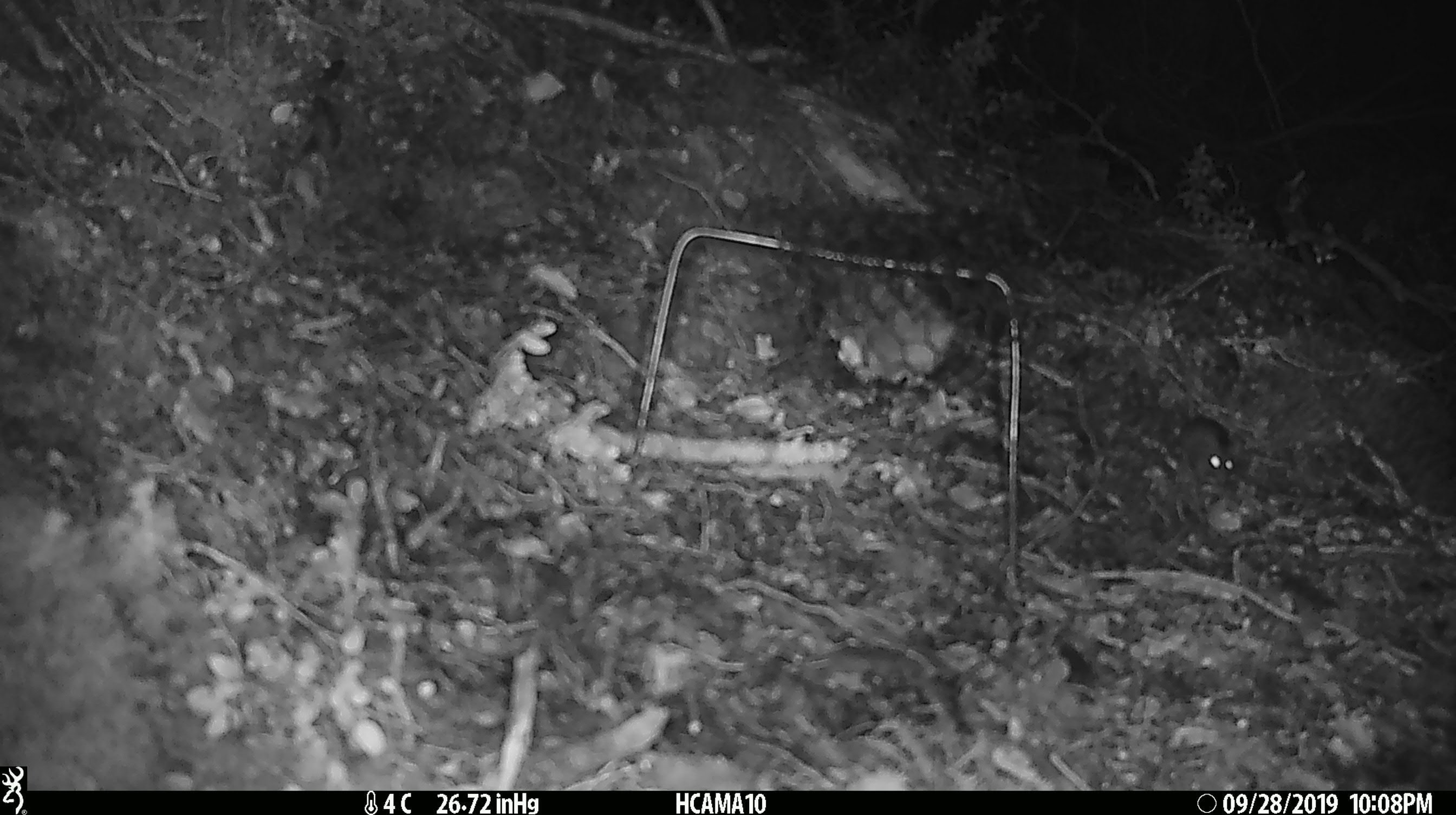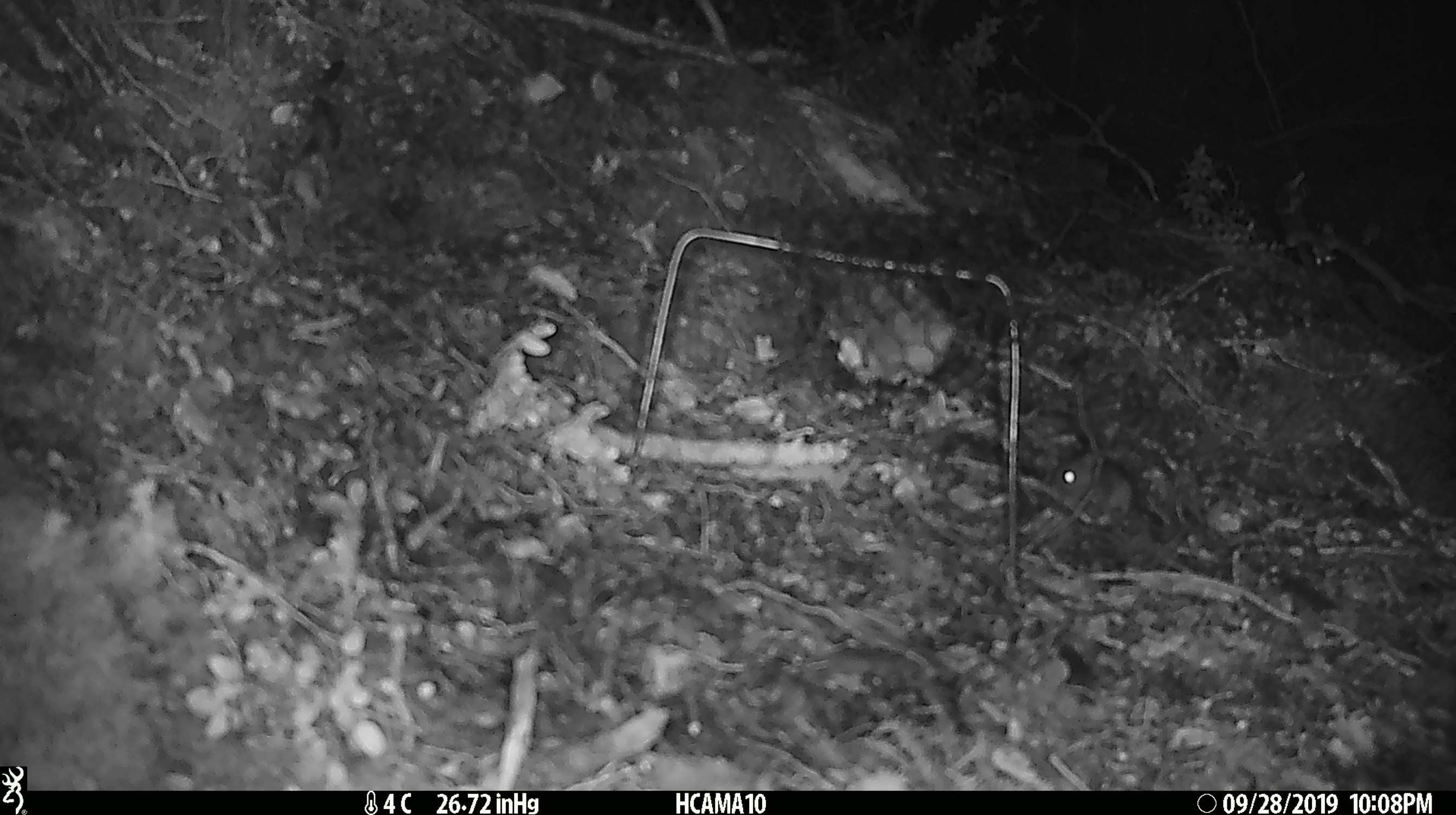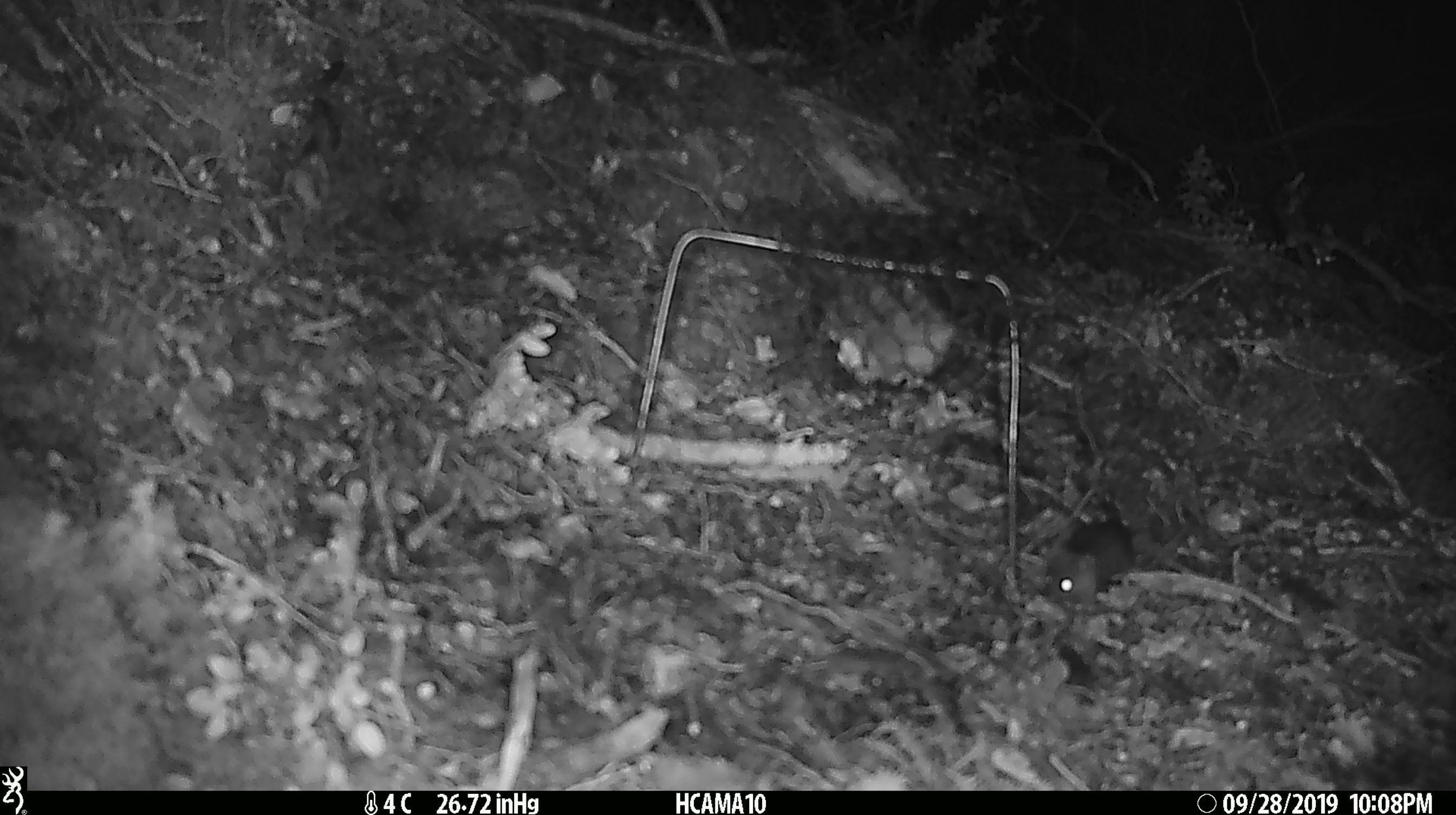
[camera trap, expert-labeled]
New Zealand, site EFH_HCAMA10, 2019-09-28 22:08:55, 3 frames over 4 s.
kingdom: Animalia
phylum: Chordata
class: Mammalia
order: Rodentia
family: Muridae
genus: Mus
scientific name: Mus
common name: mouse